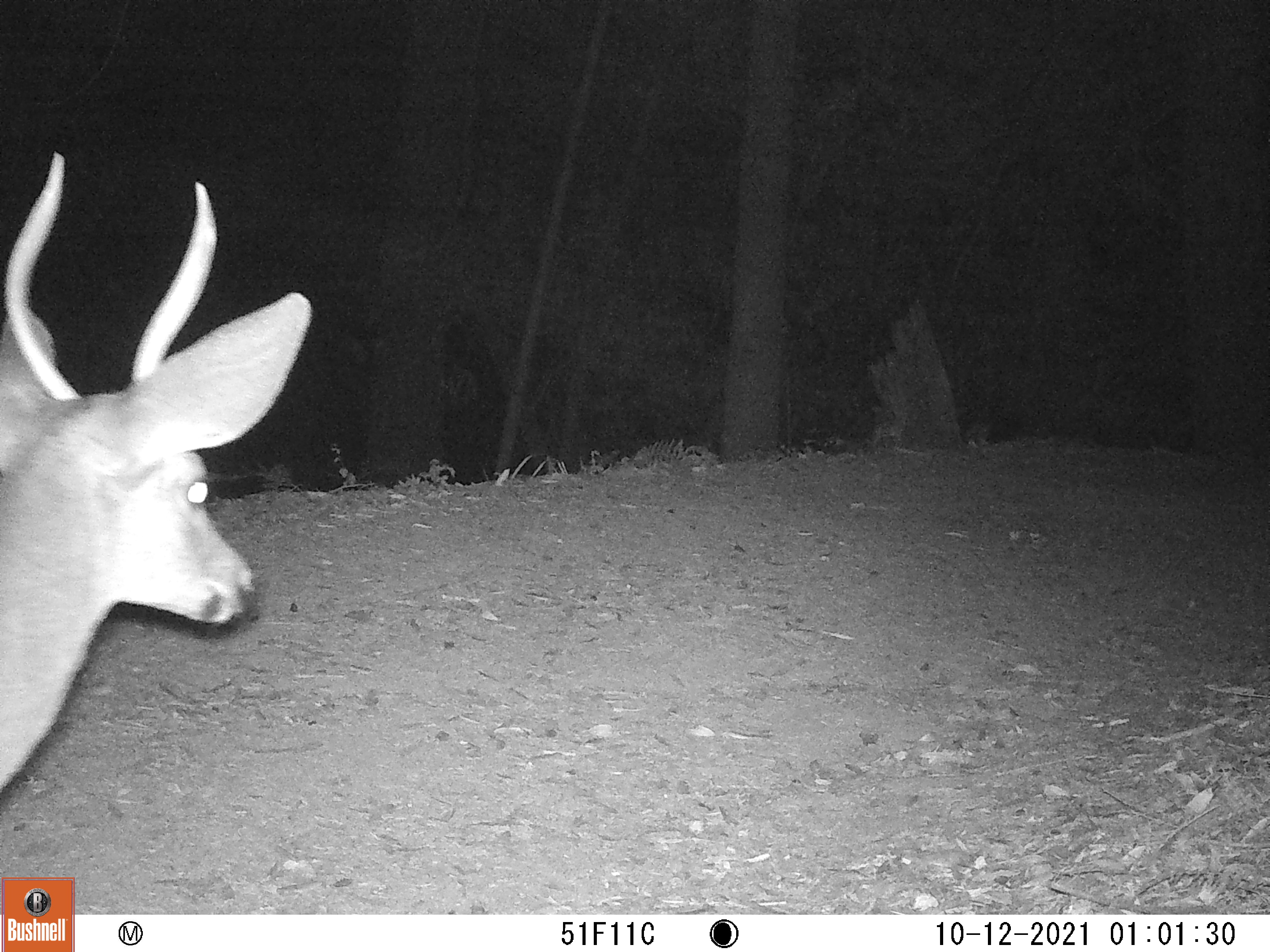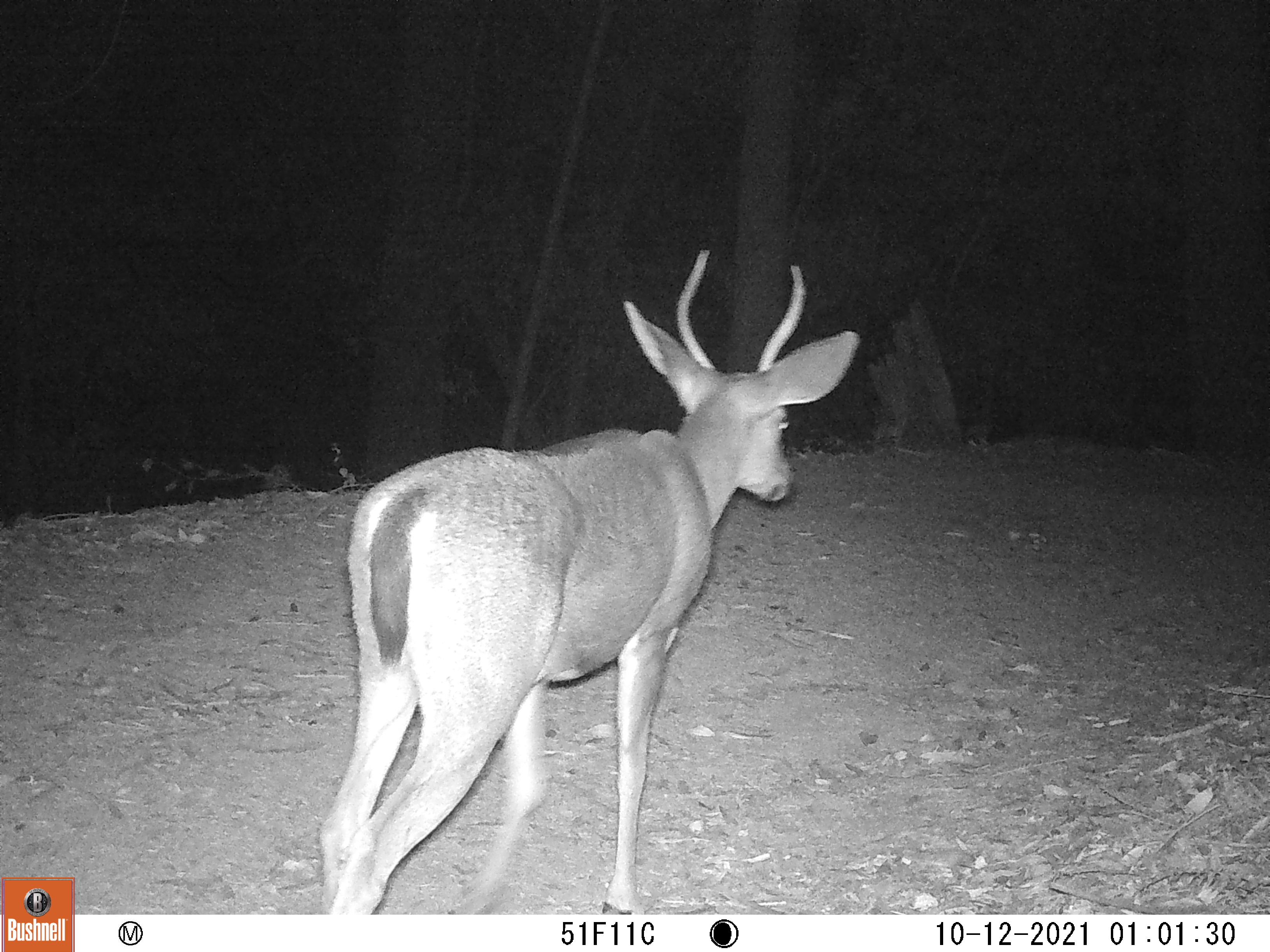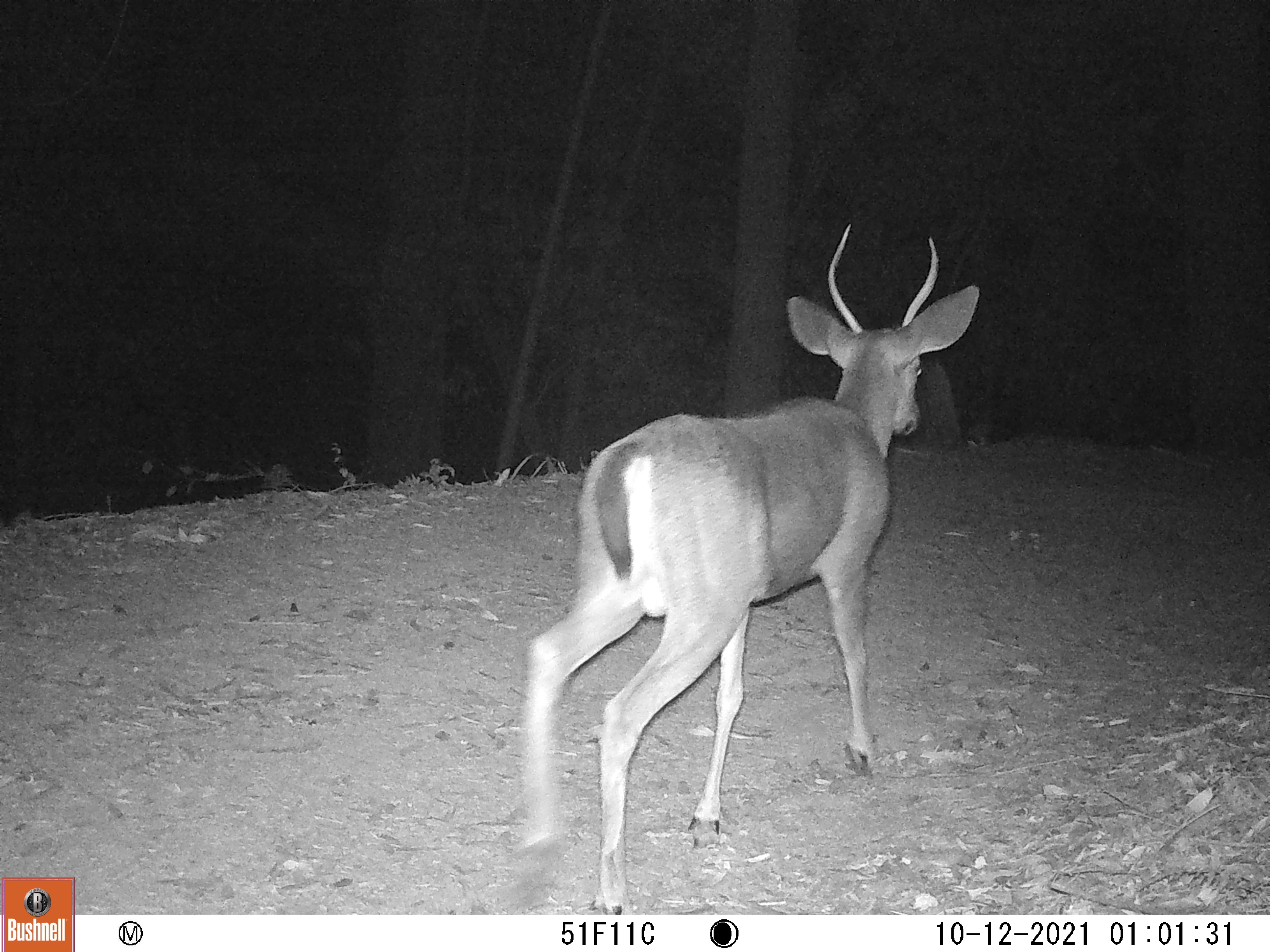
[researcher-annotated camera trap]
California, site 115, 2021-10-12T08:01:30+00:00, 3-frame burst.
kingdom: Animalia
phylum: Chordata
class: Mammalia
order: Artiodactyla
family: Cervidae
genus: Odocoileus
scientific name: Odocoileus hemionus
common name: mule deer